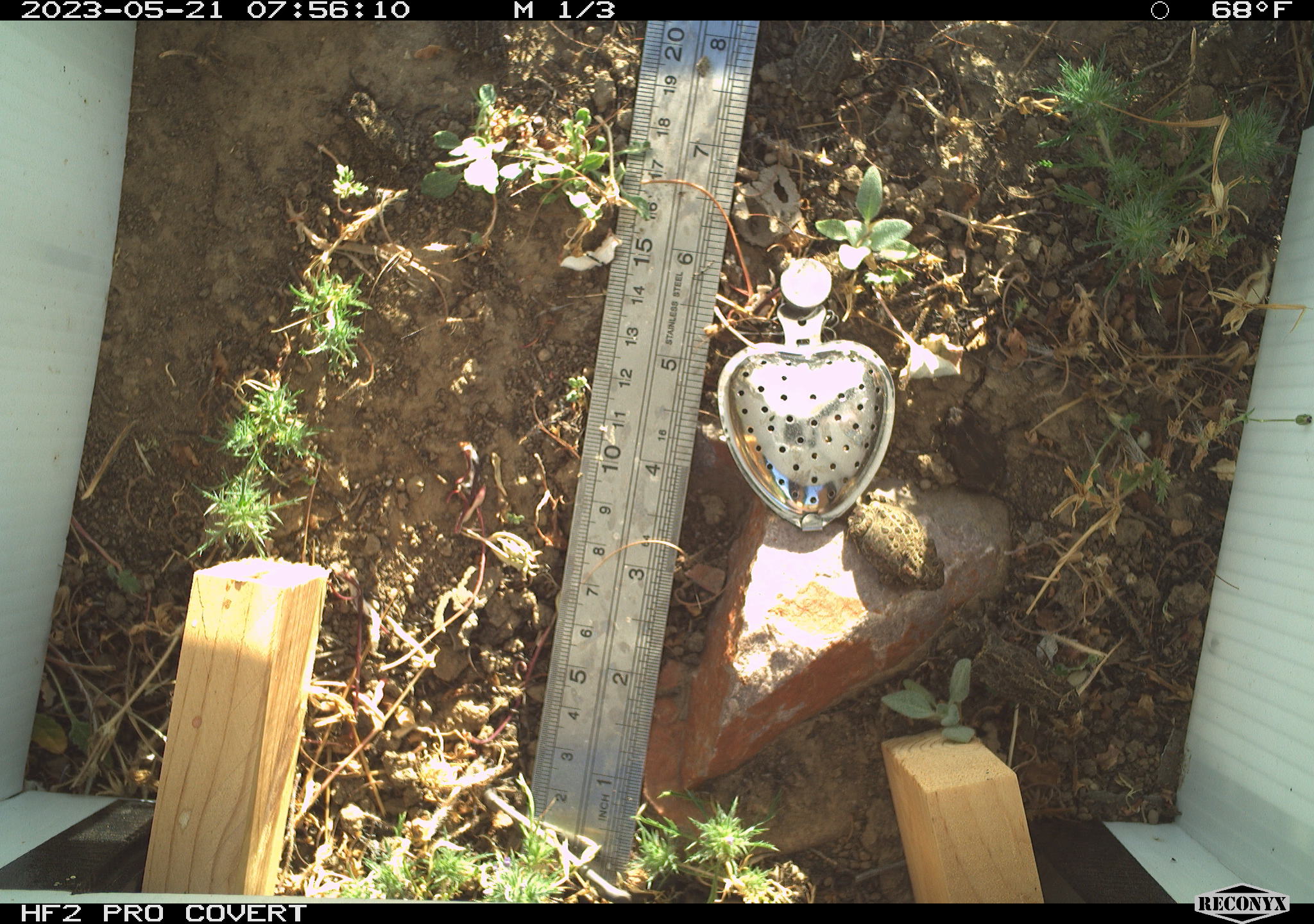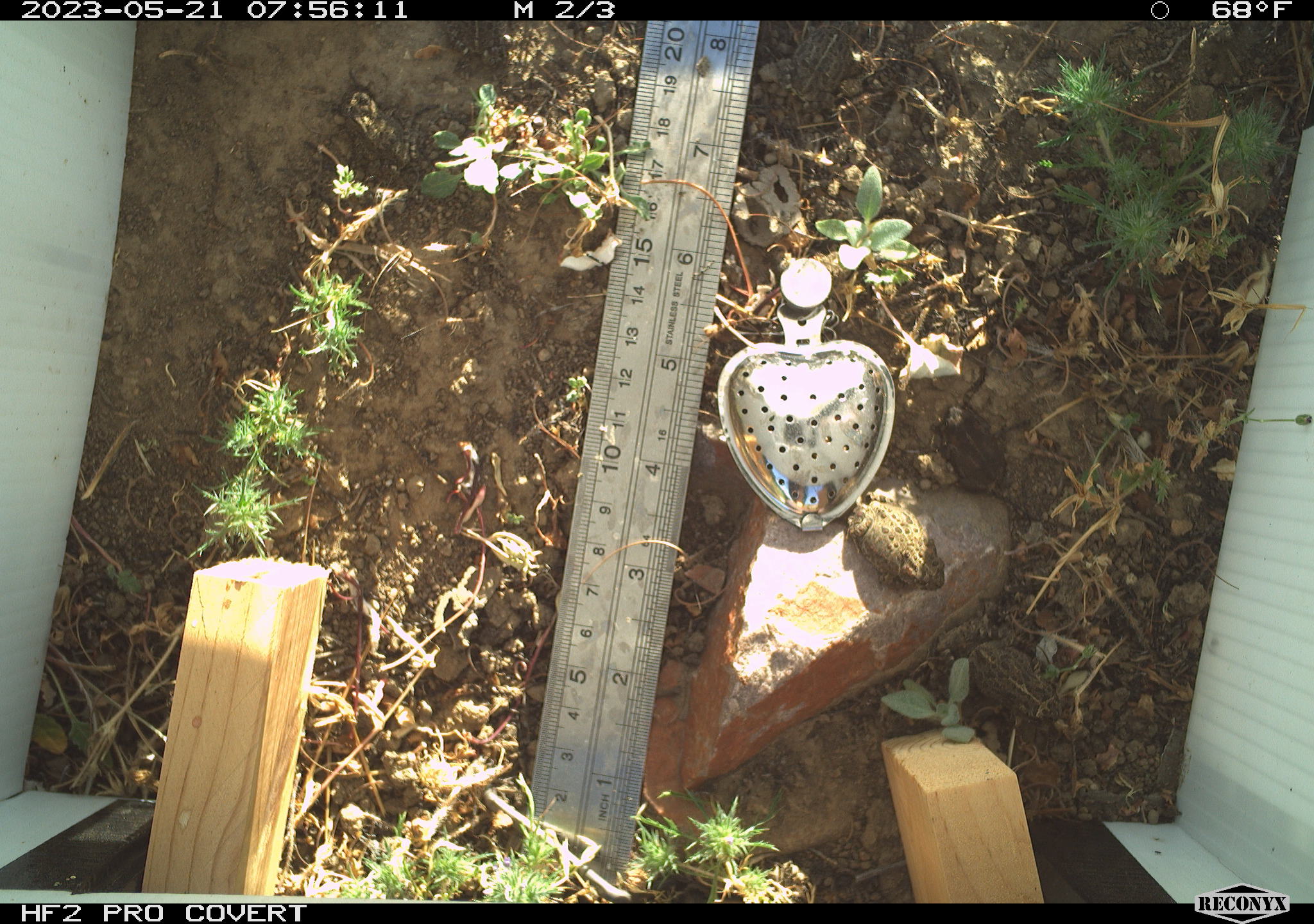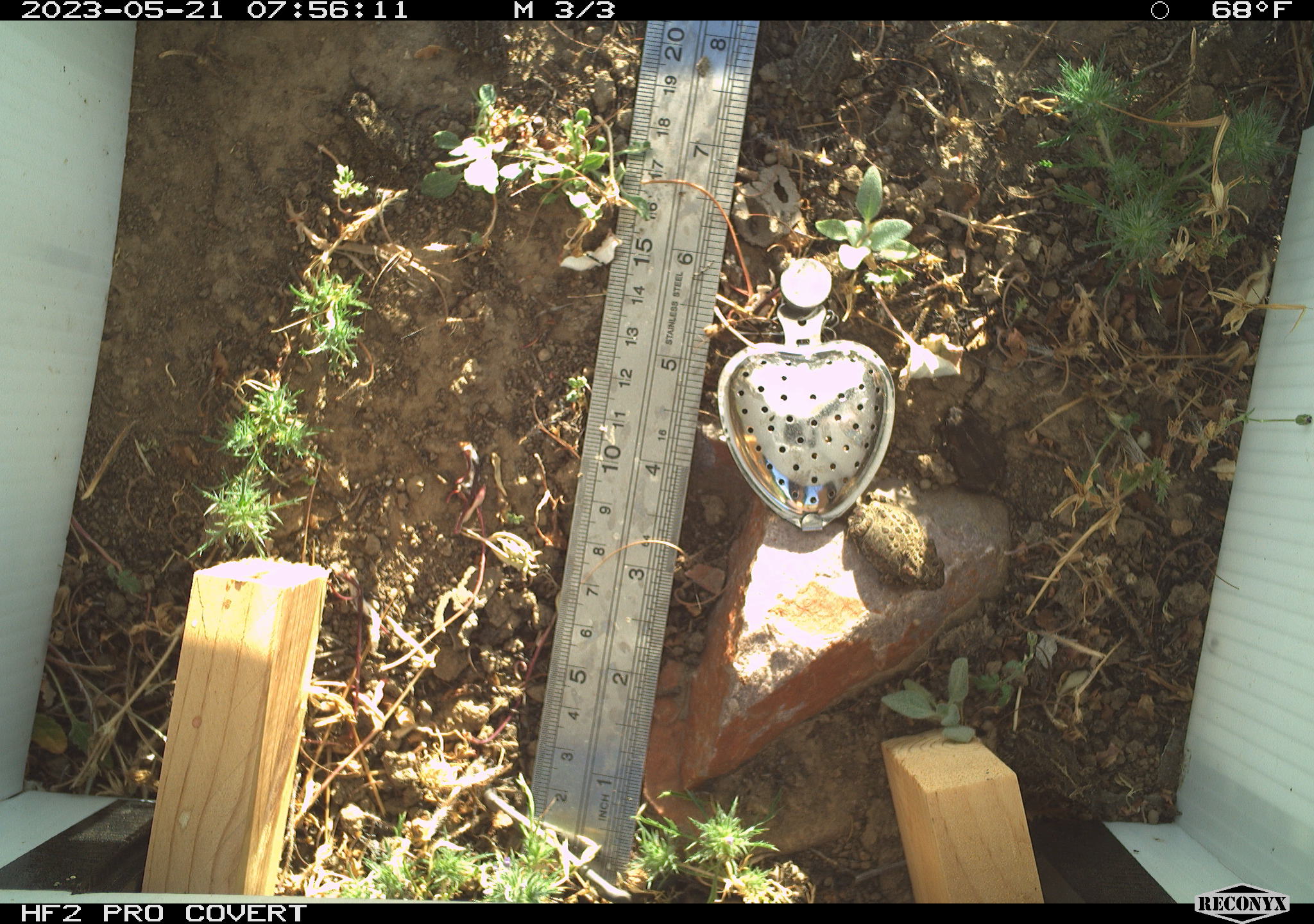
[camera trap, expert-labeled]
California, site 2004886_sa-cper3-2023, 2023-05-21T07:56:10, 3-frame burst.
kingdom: Animalia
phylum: Chordata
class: Amphibia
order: Anura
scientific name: Anura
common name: frogs